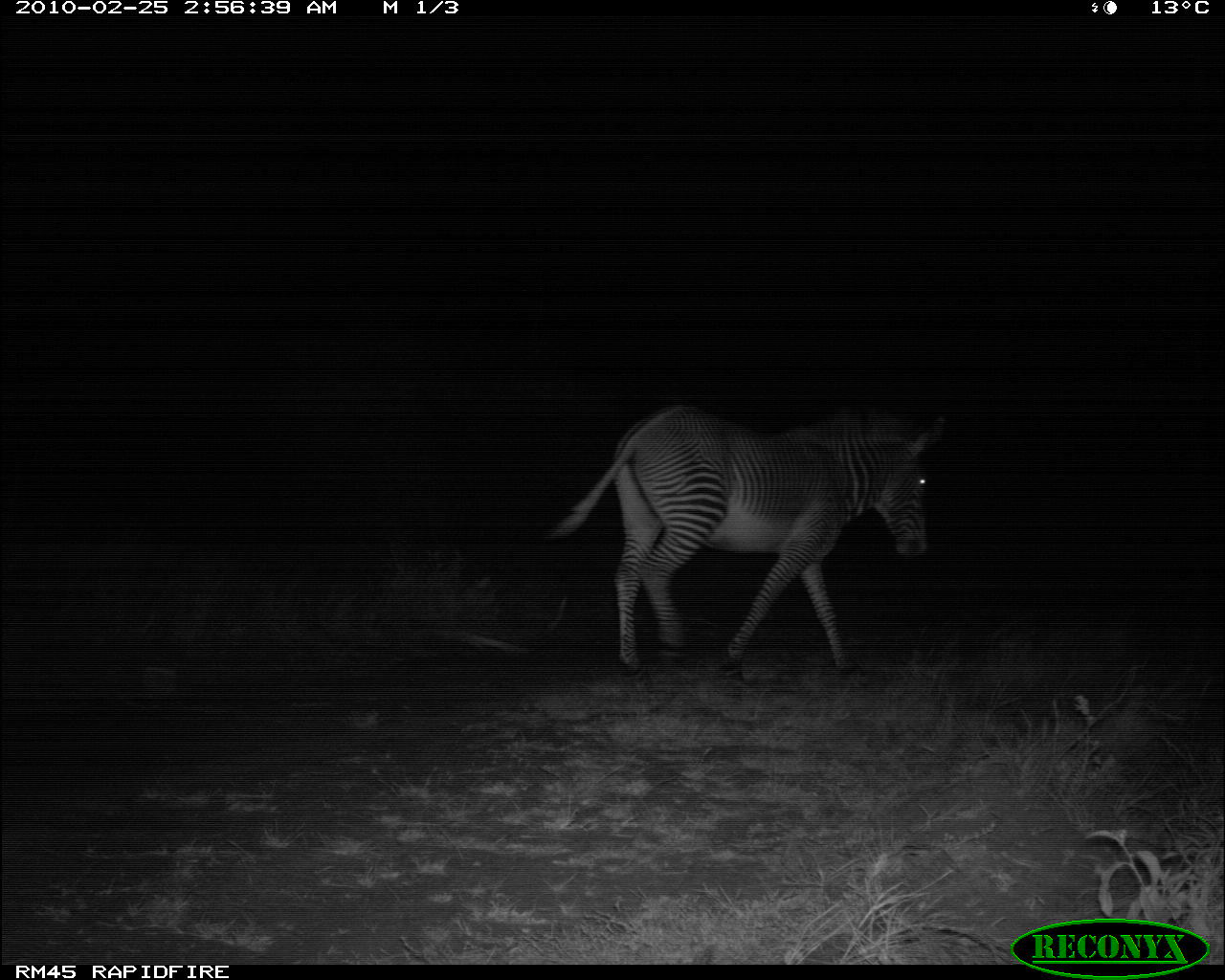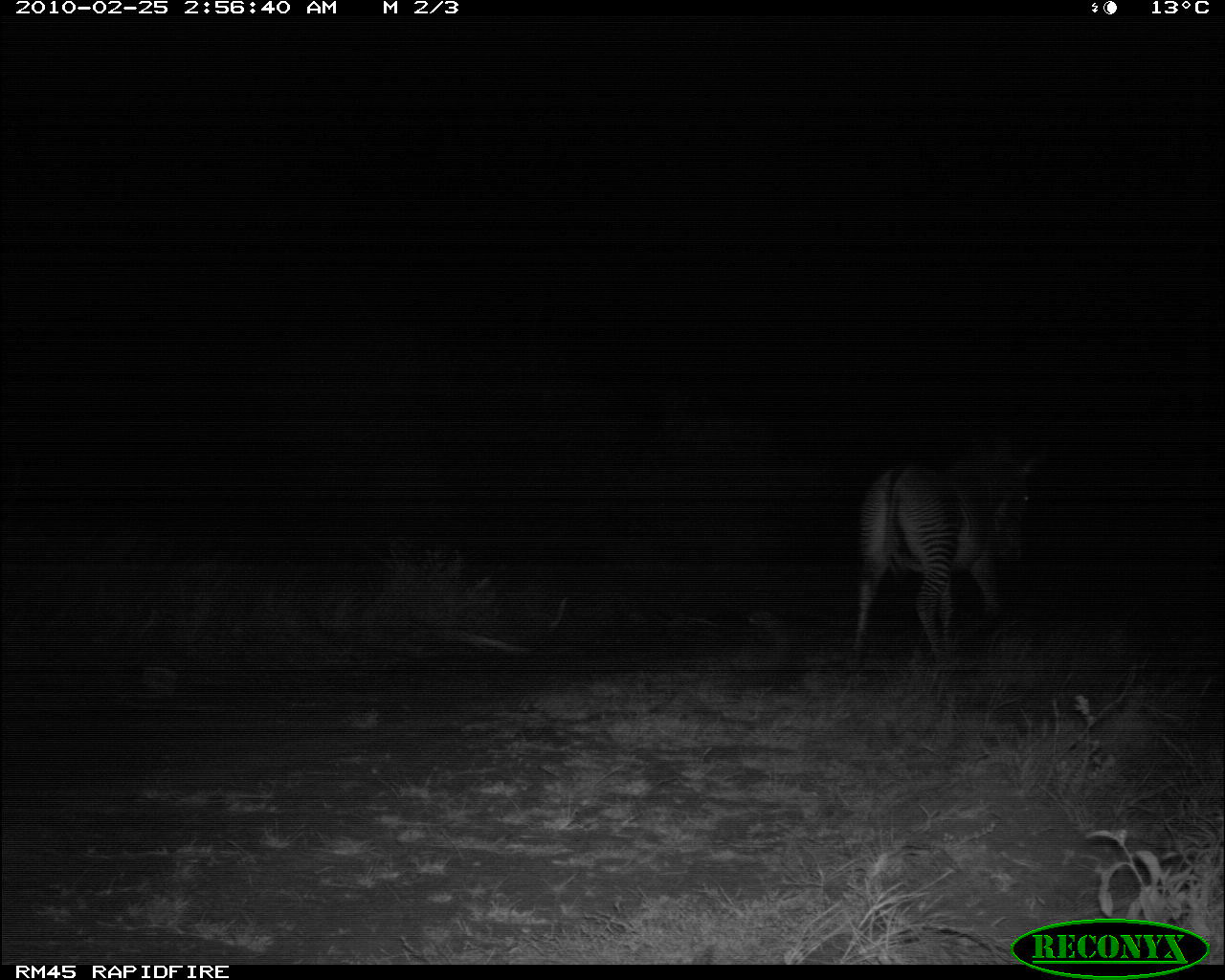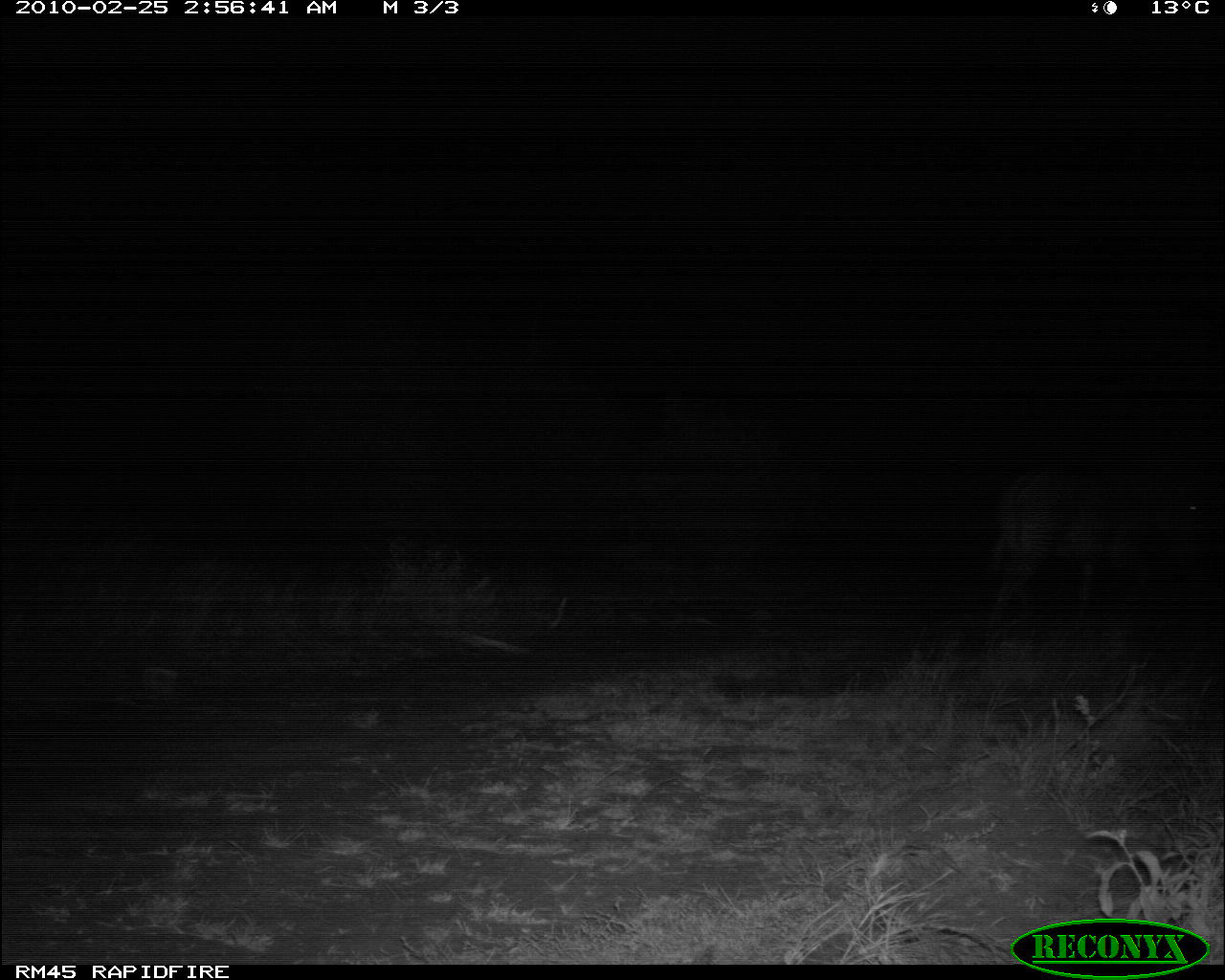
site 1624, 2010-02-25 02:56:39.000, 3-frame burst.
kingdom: Animalia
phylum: Chordata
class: Mammalia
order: Perissodactyla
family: Equidae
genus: Equus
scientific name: Equus grevyi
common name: grévy's zebra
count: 1